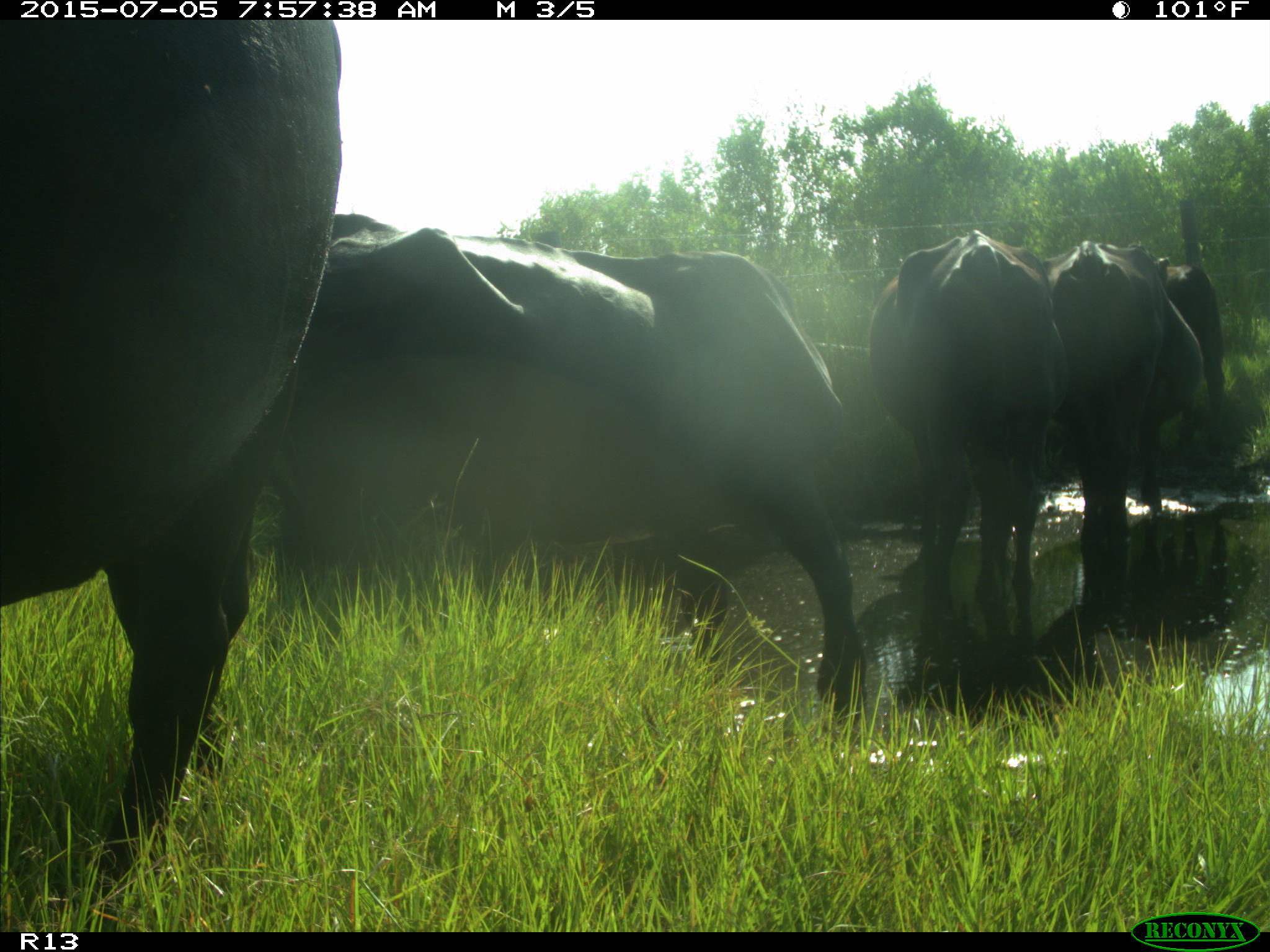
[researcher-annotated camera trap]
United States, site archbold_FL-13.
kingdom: Animalia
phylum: Chordata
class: Mammalia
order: Artiodactyla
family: Bovidae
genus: Bos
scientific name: Bos taurus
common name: domestic cow